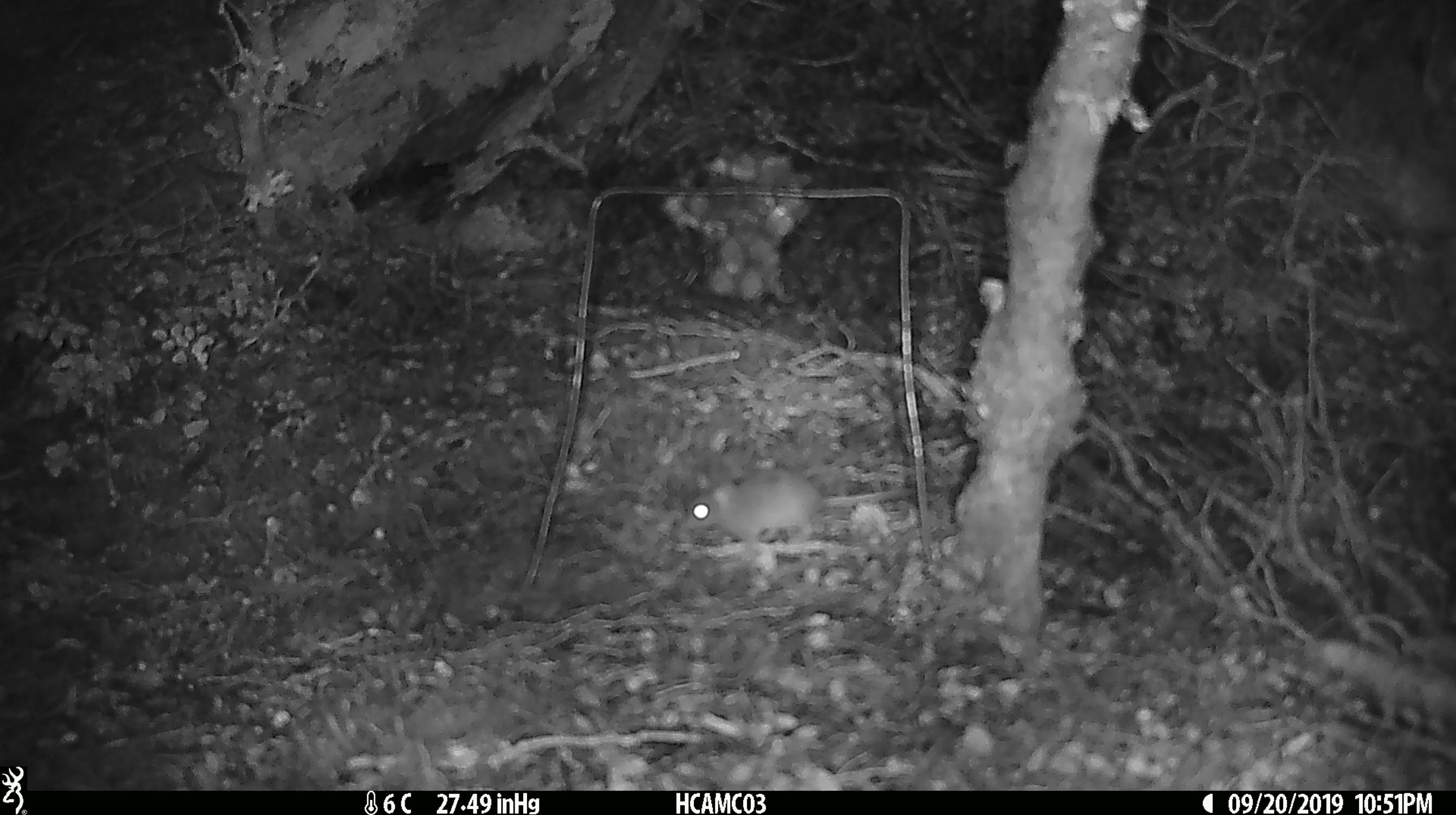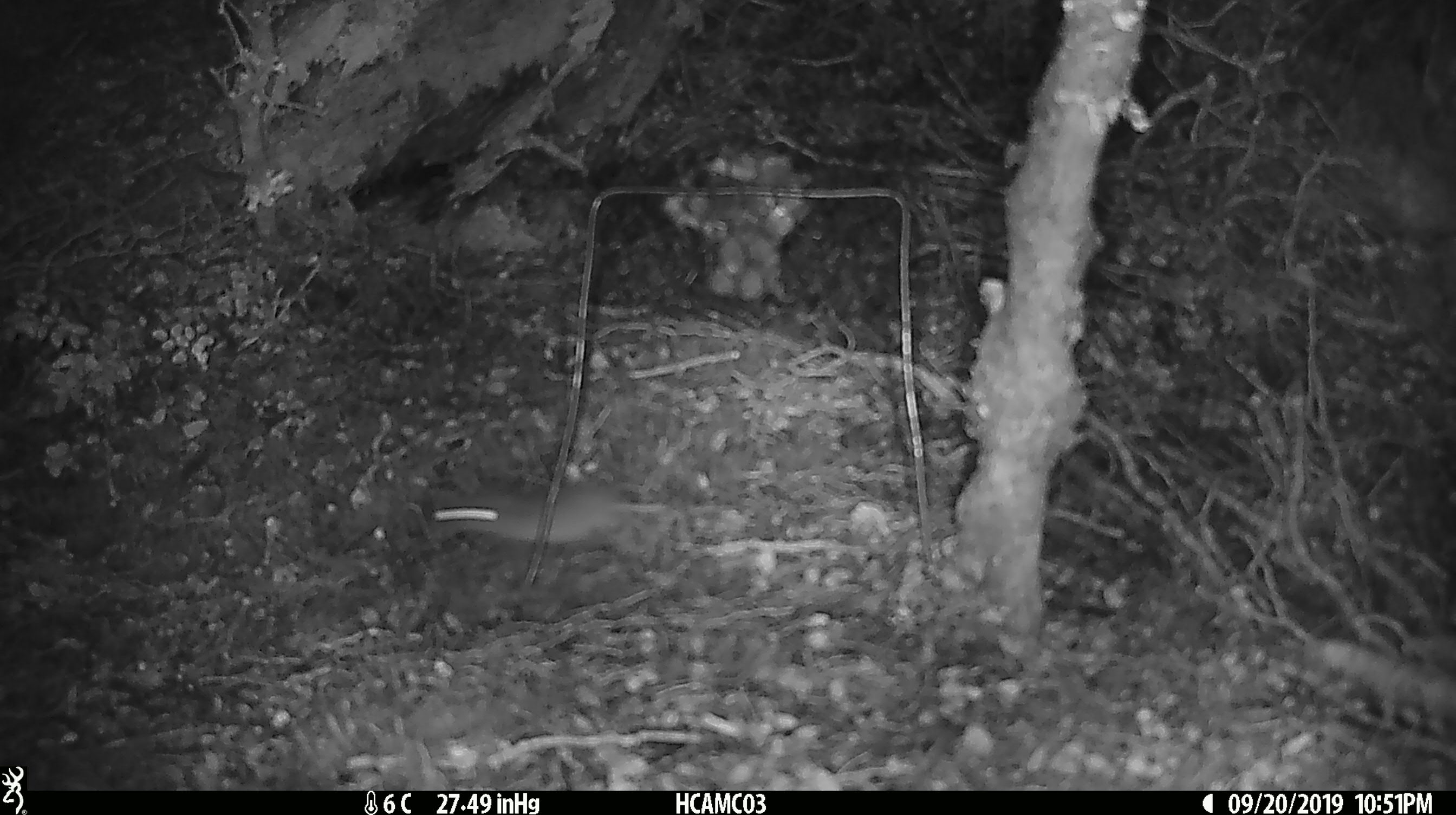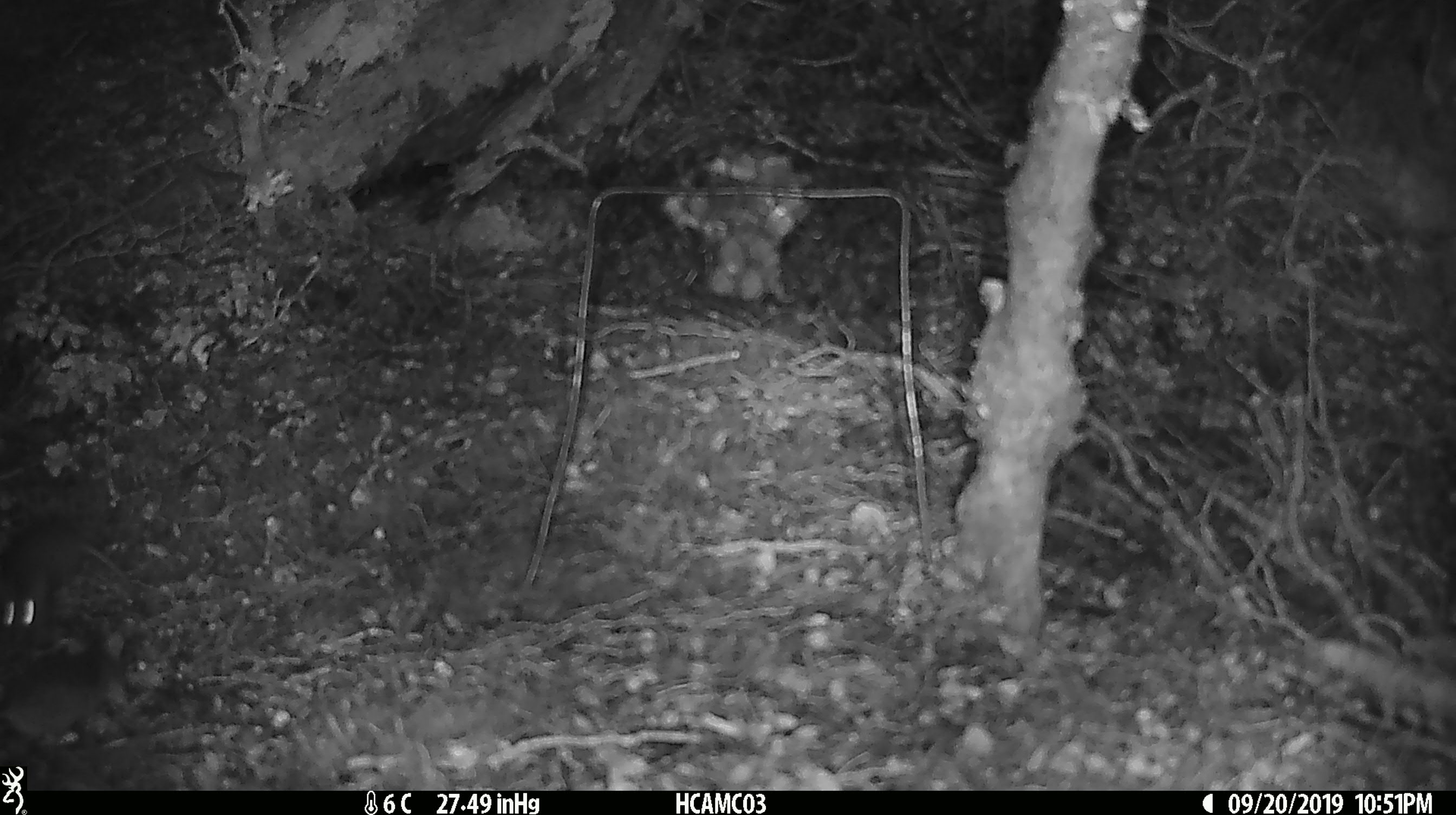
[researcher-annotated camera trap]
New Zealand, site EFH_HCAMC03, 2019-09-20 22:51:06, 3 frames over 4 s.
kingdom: Animalia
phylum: Chordata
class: Mammalia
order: Rodentia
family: Muridae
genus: Mus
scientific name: Mus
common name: mouse